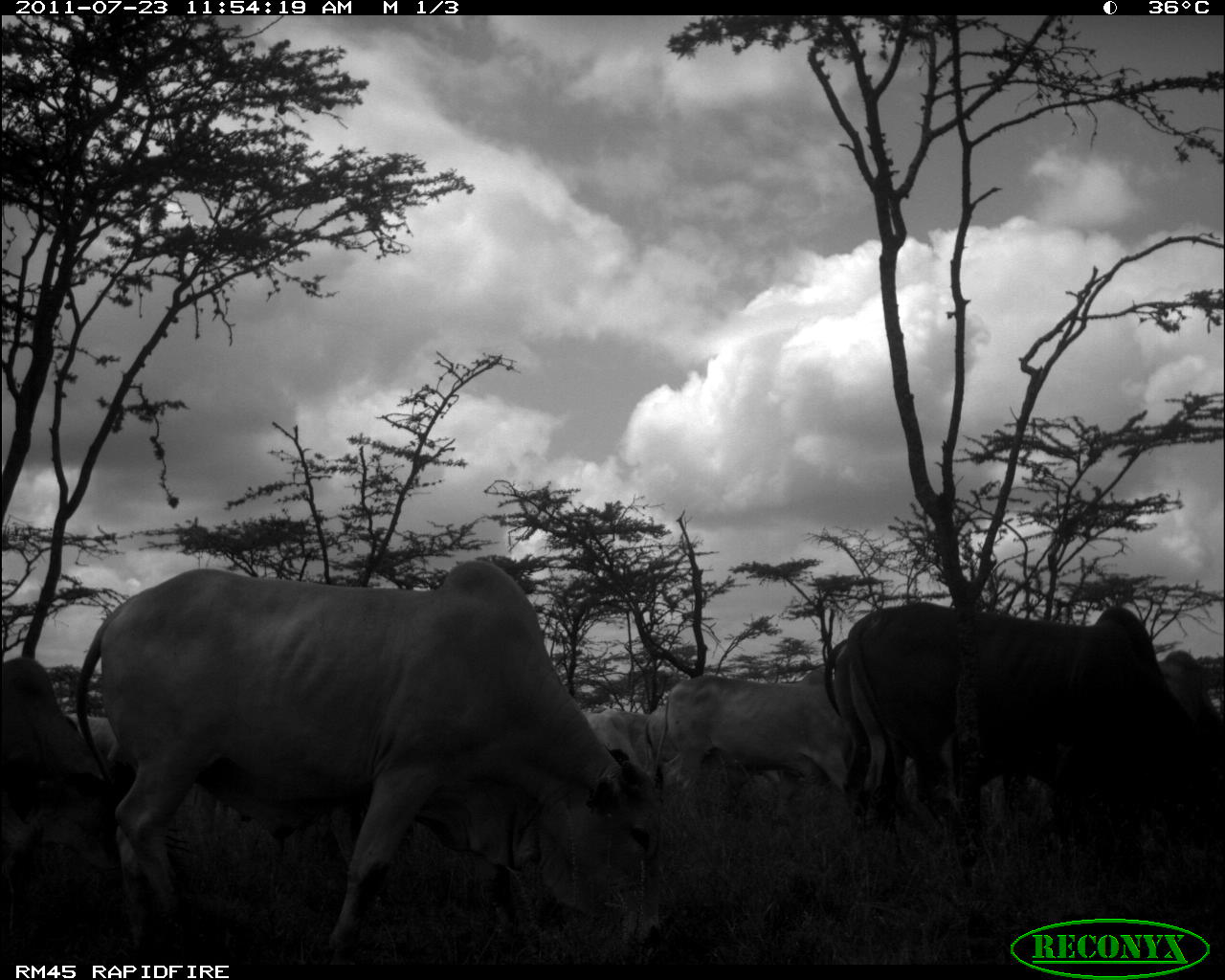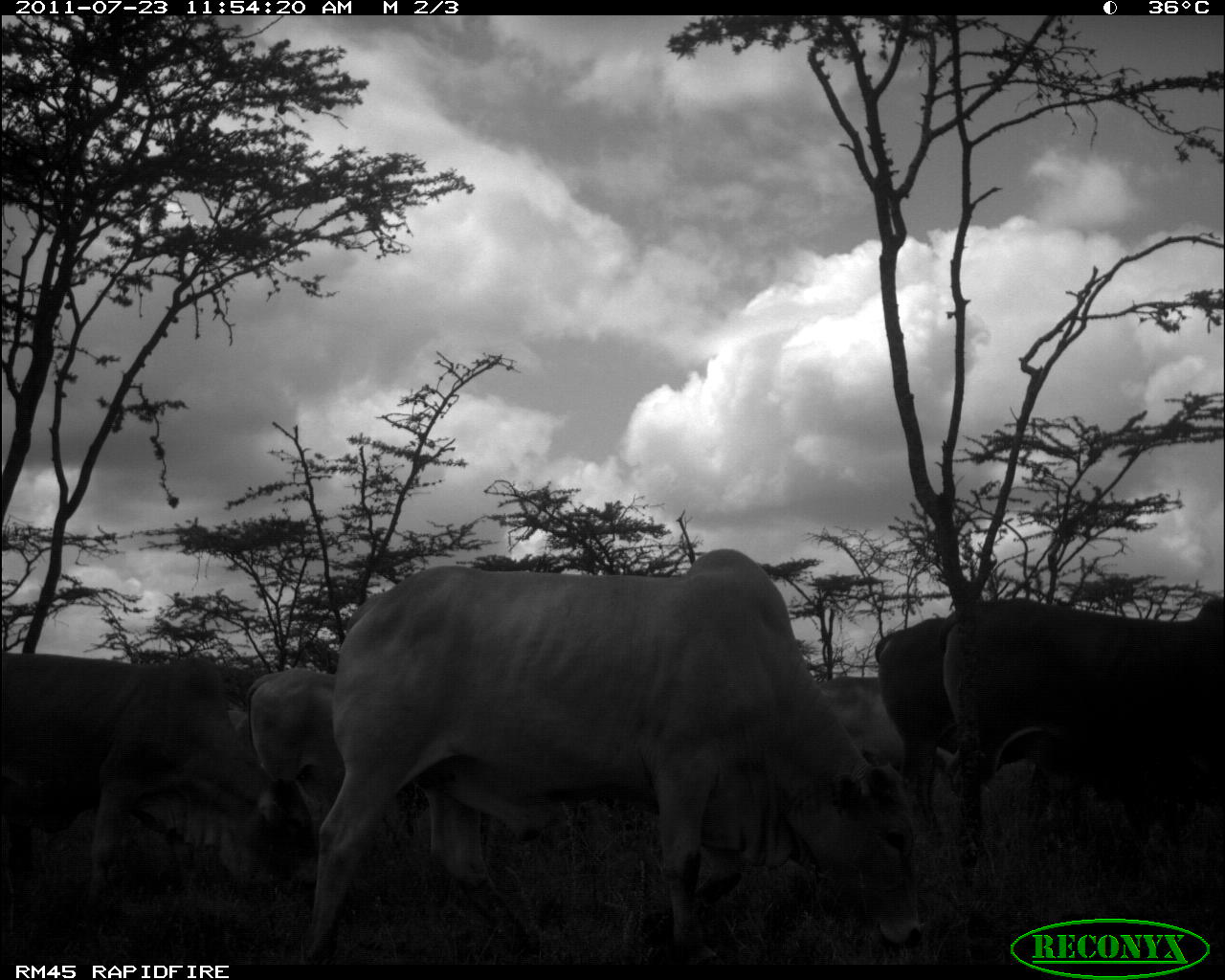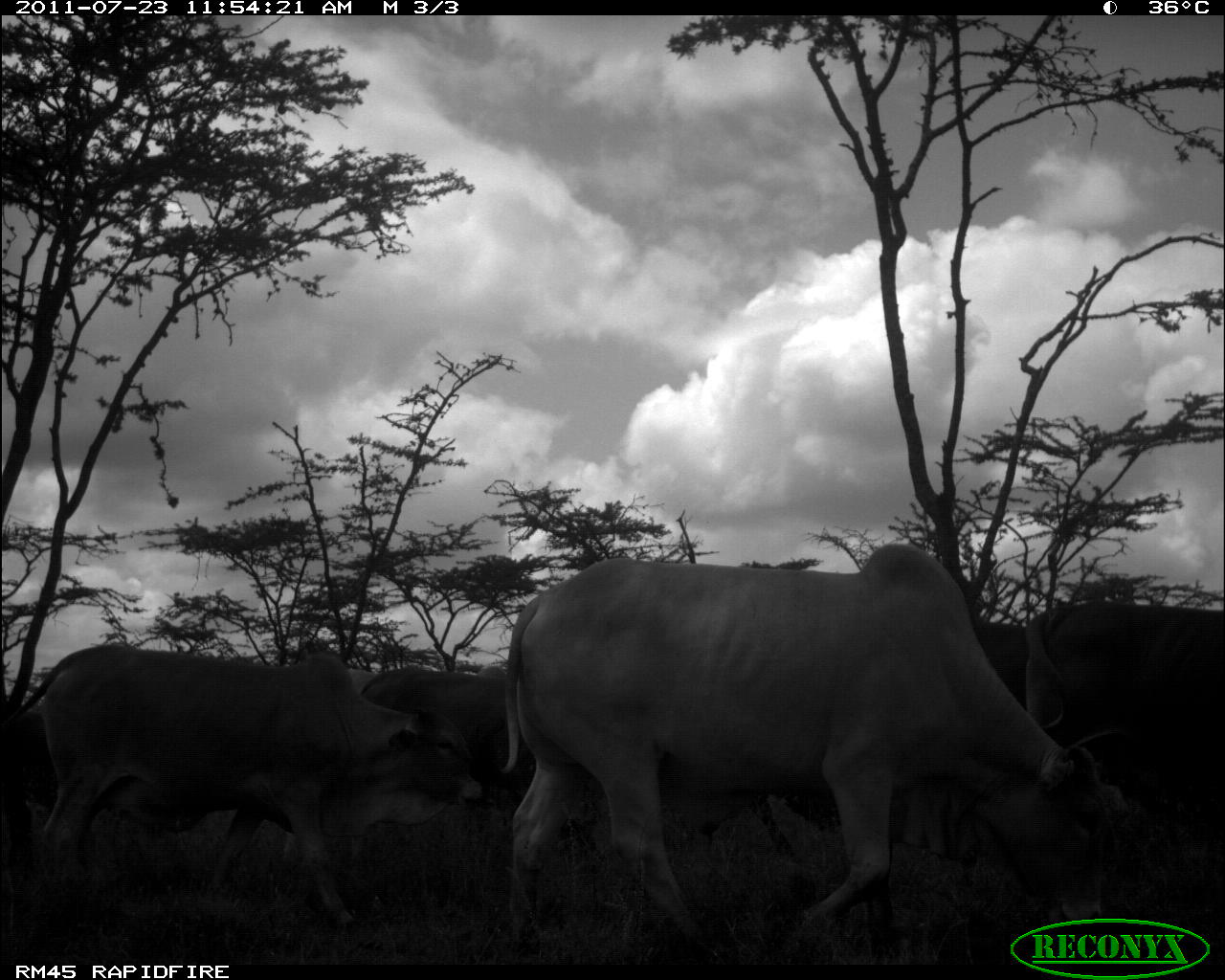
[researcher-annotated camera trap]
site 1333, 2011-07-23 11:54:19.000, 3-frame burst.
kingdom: Animalia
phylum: Chordata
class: Mammalia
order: Artiodactyla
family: Bovidae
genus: Bos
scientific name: Bos taurus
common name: domestic cattle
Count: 7.